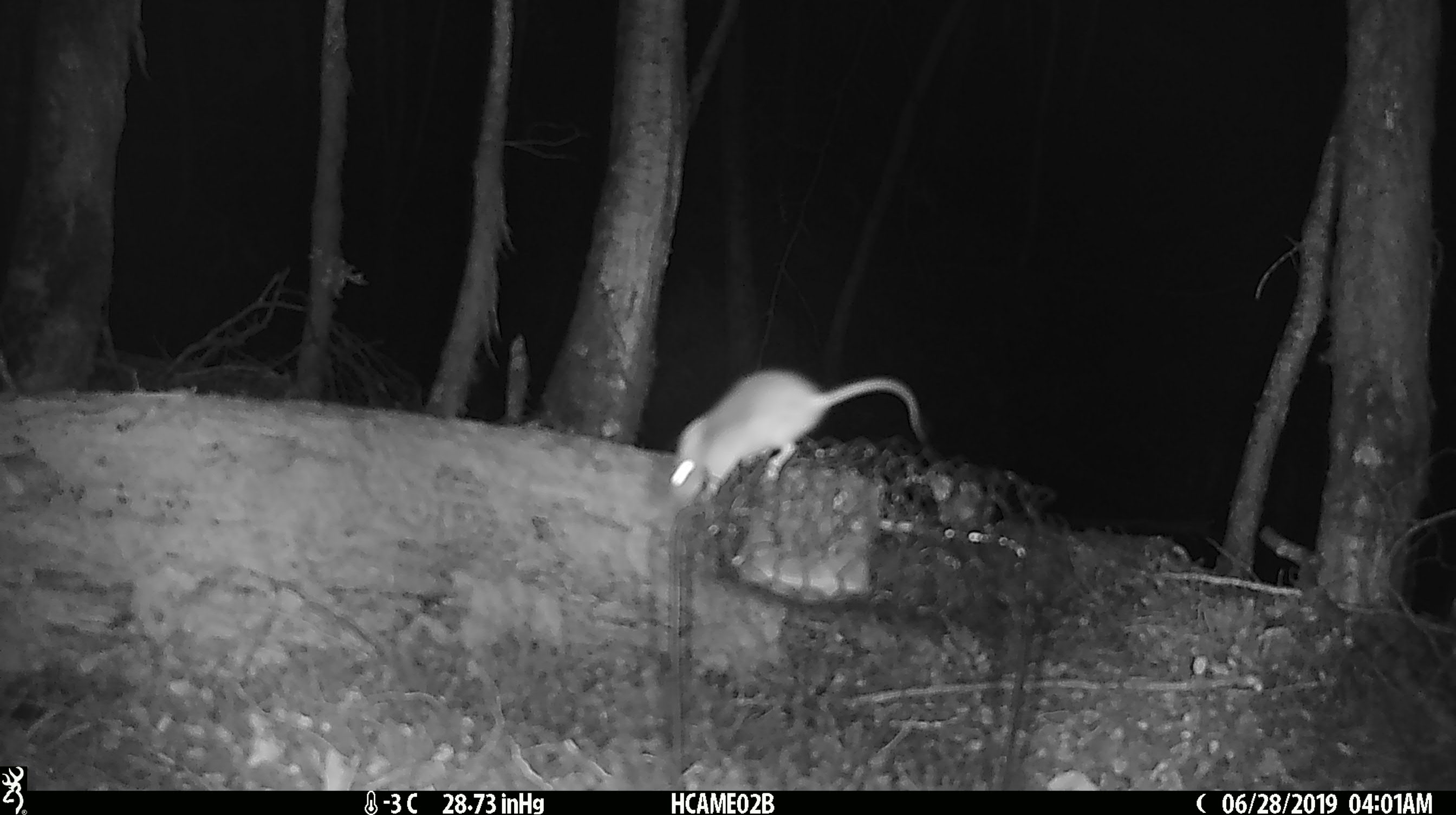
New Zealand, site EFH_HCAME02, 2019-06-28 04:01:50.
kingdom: Animalia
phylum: Chordata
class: Mammalia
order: Rodentia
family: Muridae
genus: Mus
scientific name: Mus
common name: mouse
Mouse (Mus).